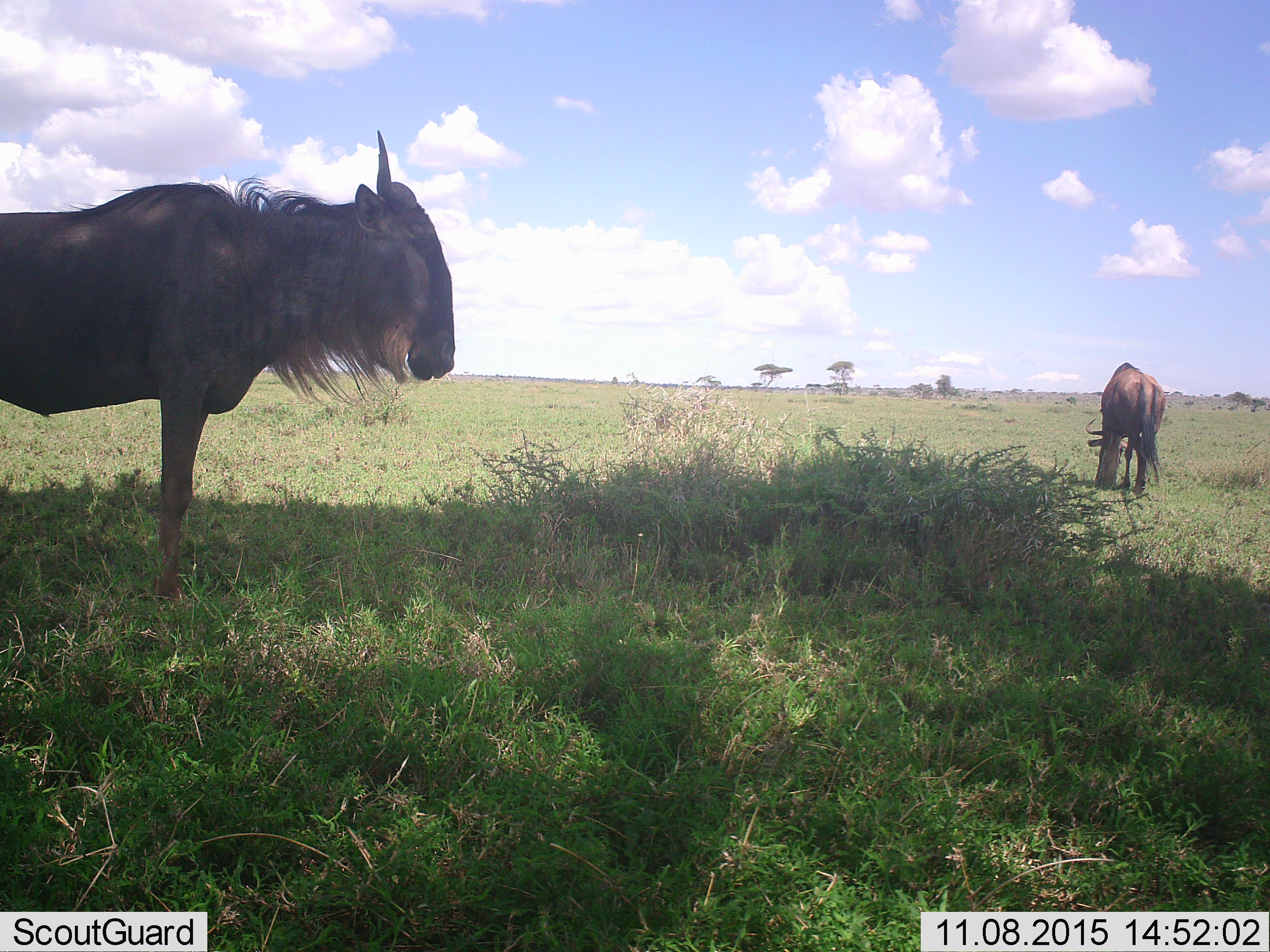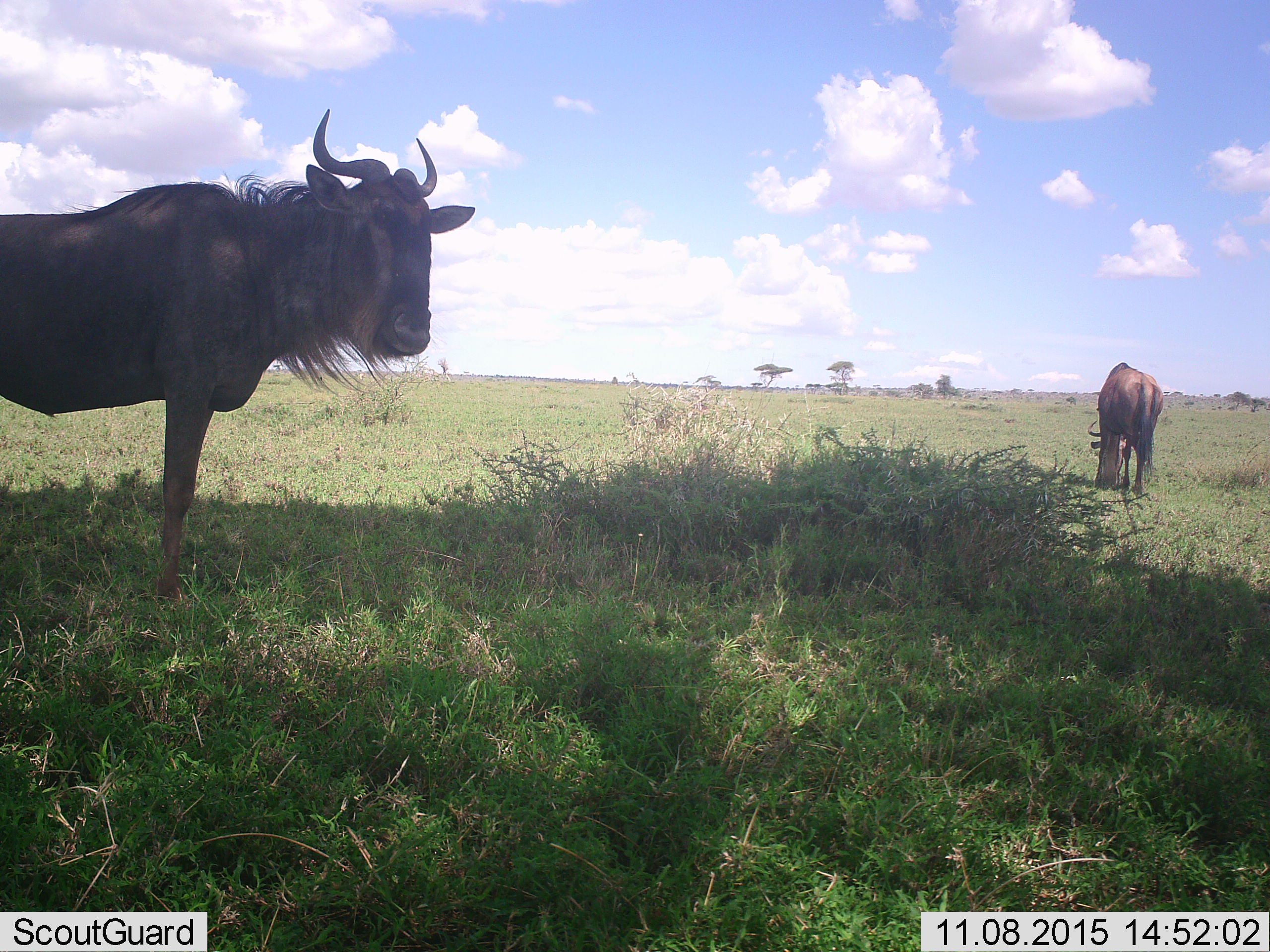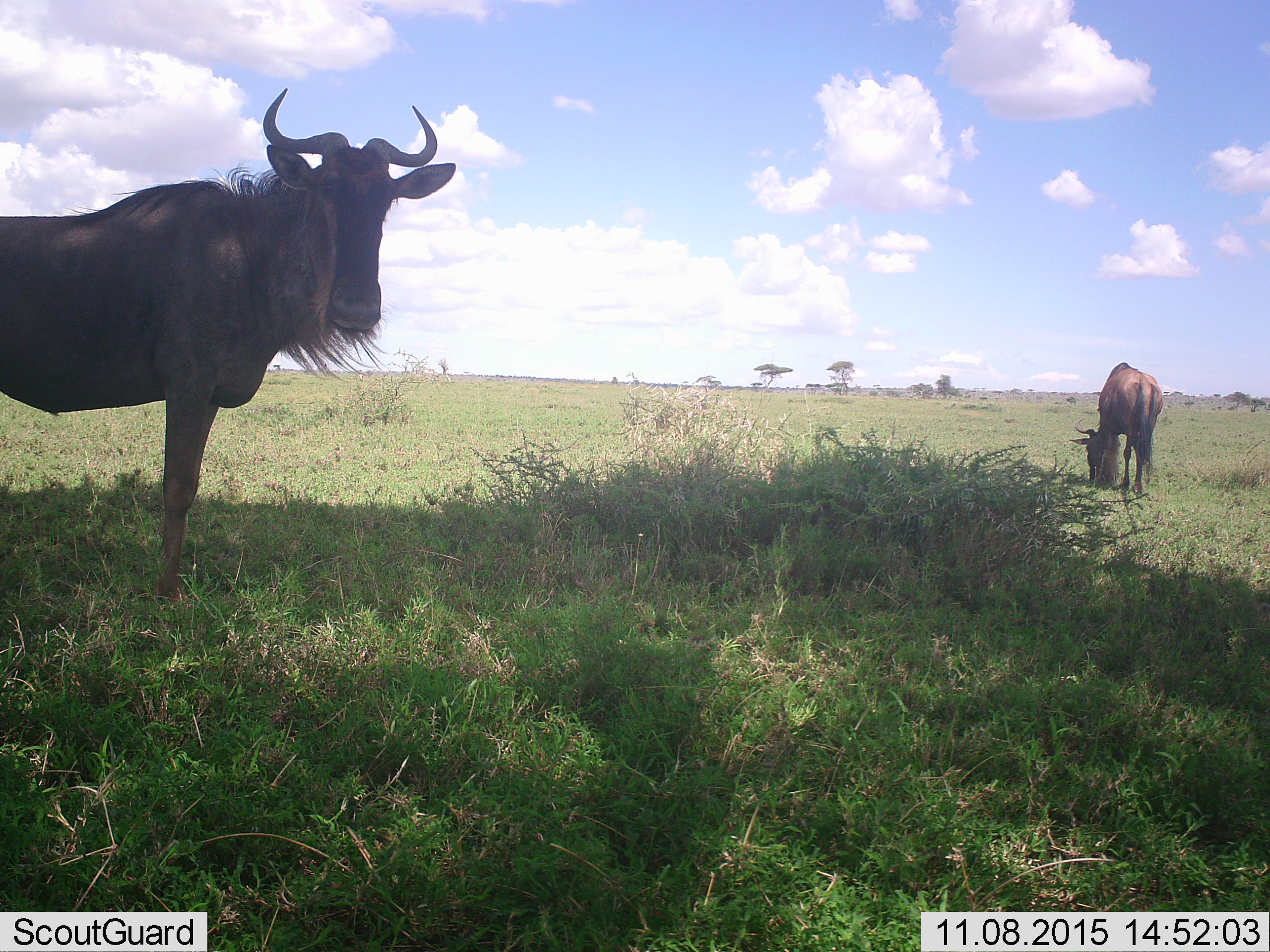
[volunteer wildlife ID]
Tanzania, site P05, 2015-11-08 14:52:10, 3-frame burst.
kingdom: Animalia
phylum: Chordata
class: Mammalia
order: Artiodactyla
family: Bovidae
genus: Connochaetes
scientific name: Connochaetes taurinus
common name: blue wildebeest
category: wildebeest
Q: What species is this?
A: Wildebeest (blue wildebeest) (Connochaetes taurinus).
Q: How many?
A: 2.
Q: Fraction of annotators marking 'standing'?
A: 62%.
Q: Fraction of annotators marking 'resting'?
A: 0%.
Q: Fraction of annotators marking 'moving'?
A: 25%.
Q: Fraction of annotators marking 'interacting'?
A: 0%.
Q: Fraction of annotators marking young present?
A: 0%.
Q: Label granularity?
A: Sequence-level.